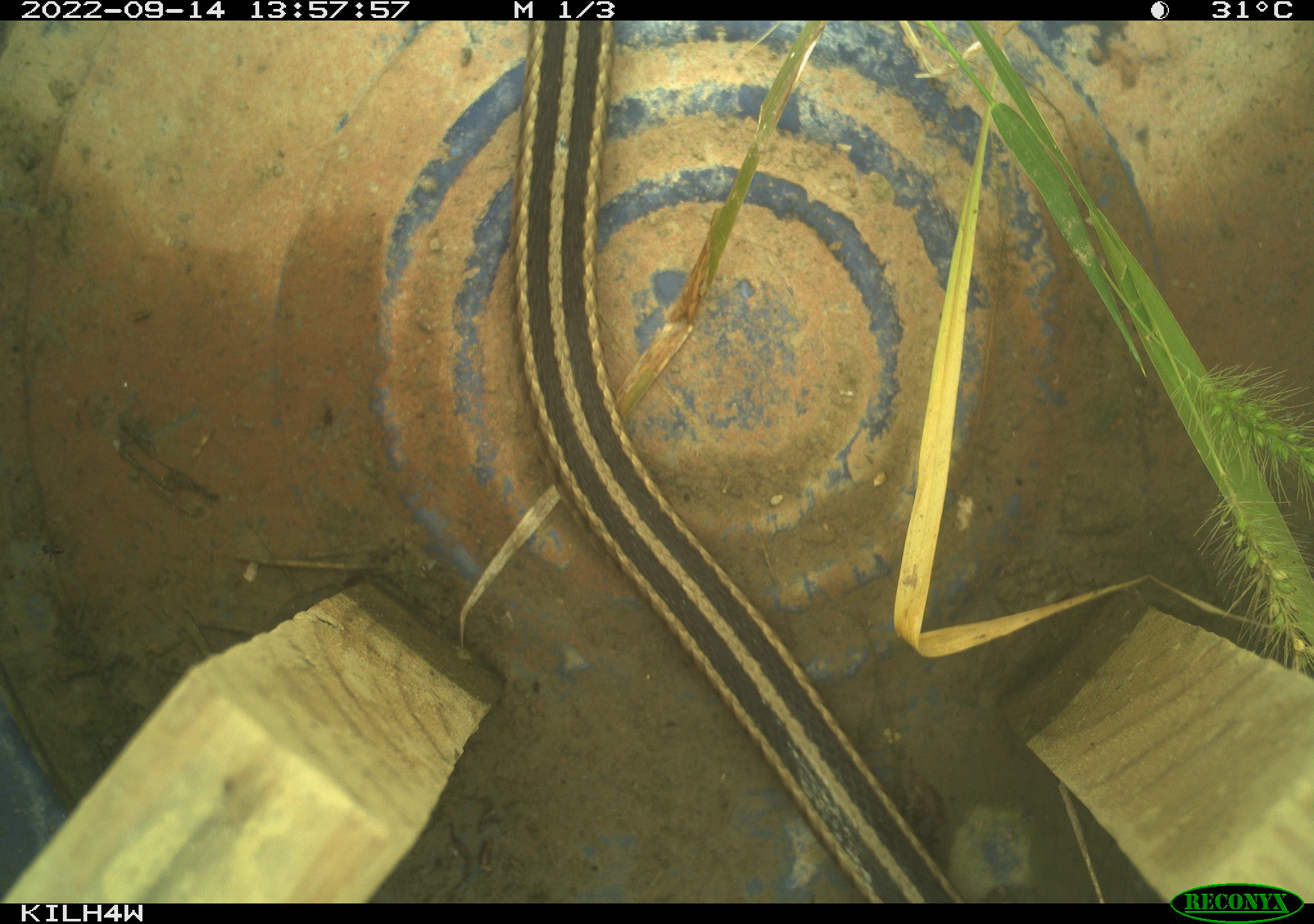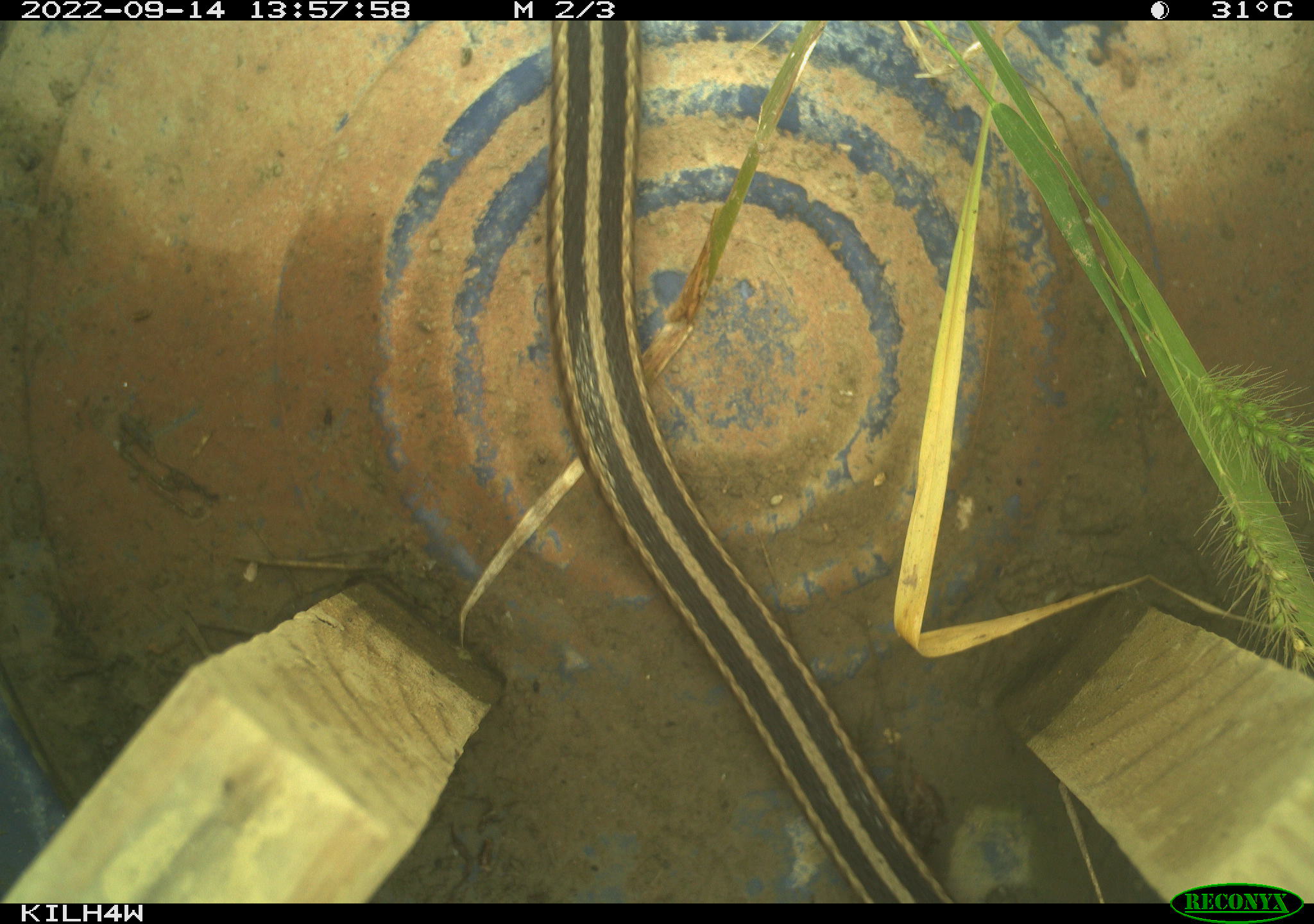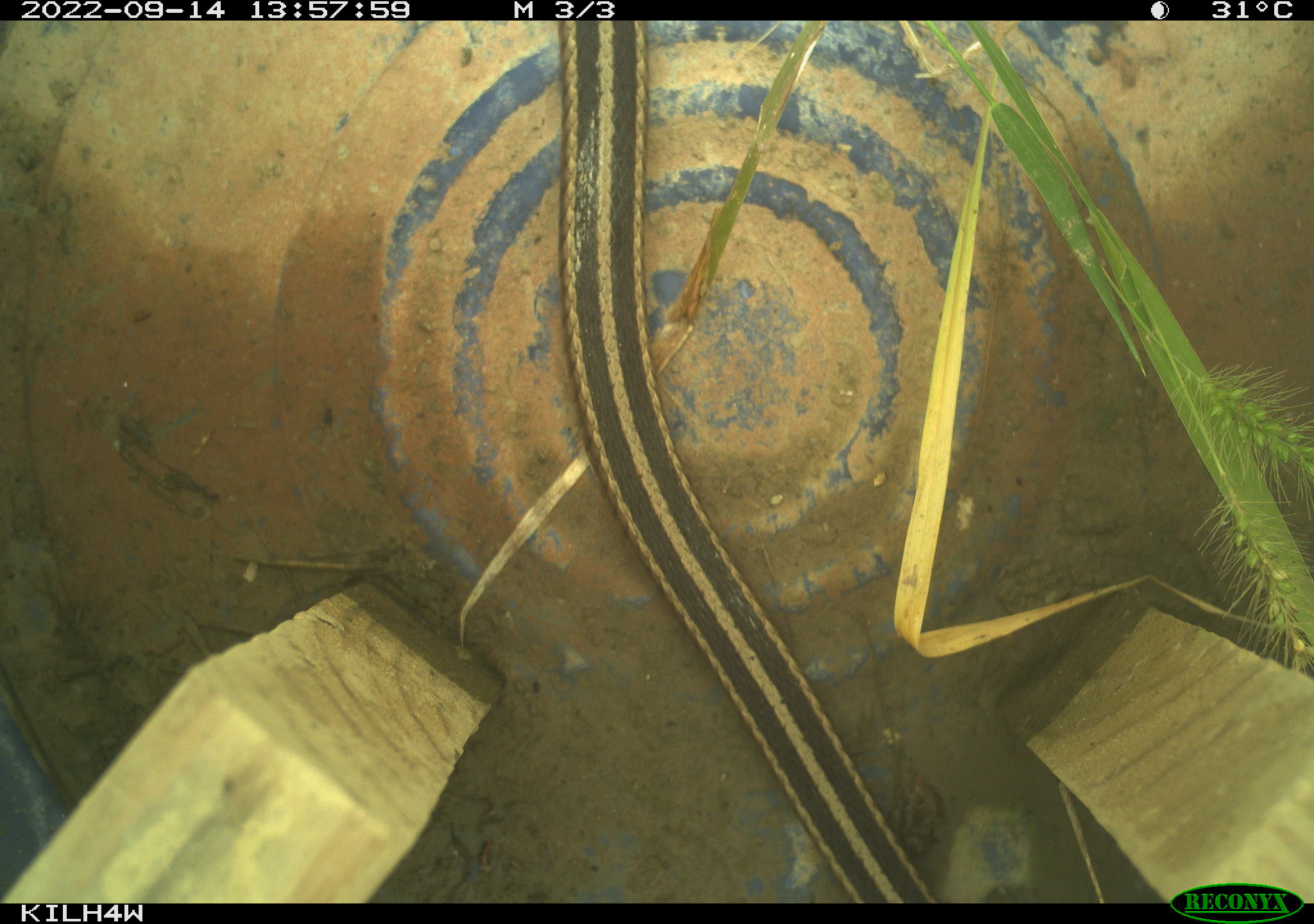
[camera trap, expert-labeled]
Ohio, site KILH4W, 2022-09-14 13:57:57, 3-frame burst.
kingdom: Animalia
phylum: Chordata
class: Reptilia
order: Squamata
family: Colubridae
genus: Thamnophis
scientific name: Thamnophis sirtalis sirtalis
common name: eastern gartersnake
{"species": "eastern gartersnake (Thamnophis sirtalis sirtalis)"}